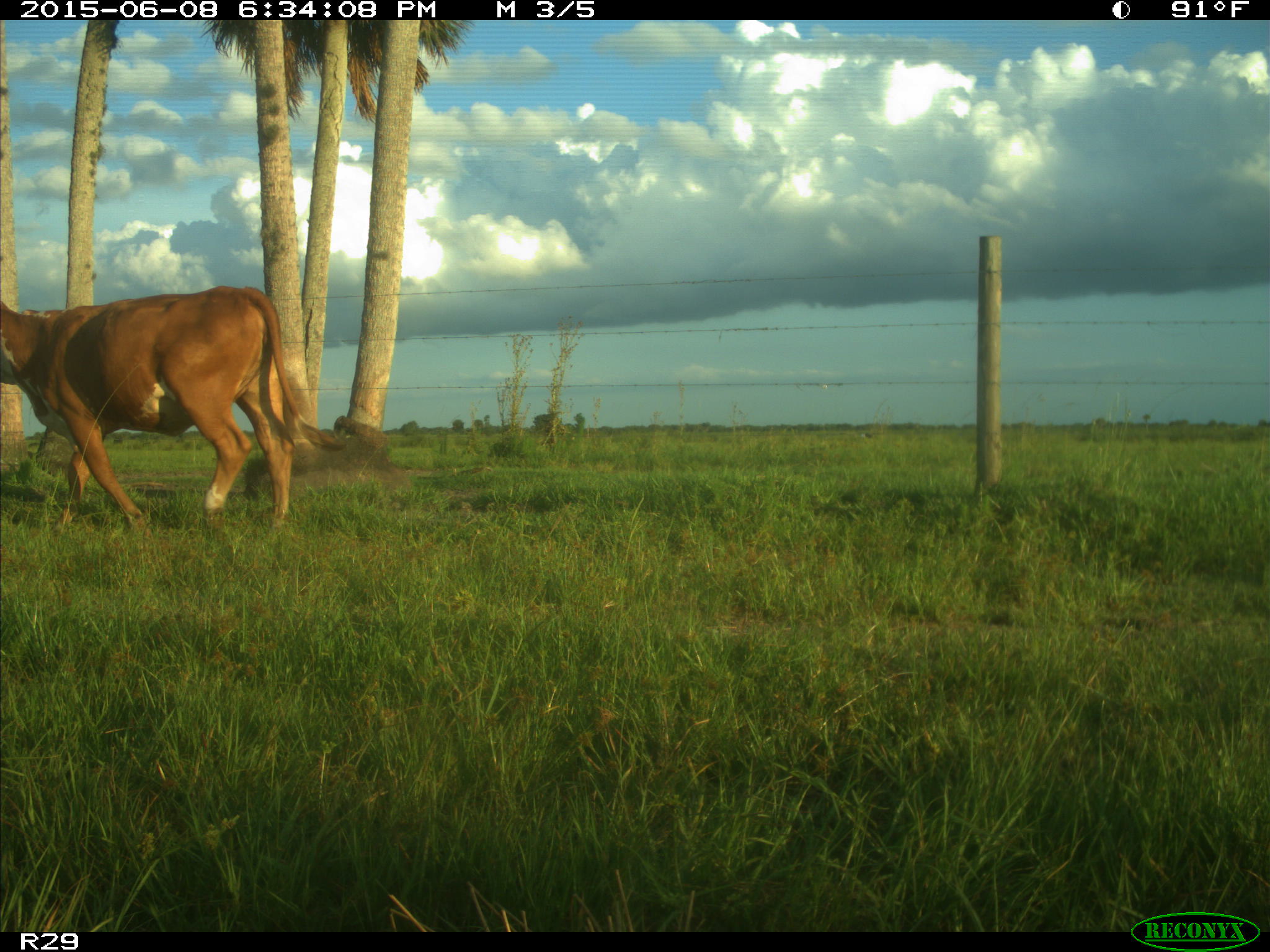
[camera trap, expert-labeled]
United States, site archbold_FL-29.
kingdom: Animalia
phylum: Chordata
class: Mammalia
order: Artiodactyla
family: Bovidae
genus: Bos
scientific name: Bos taurus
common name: domestic cow